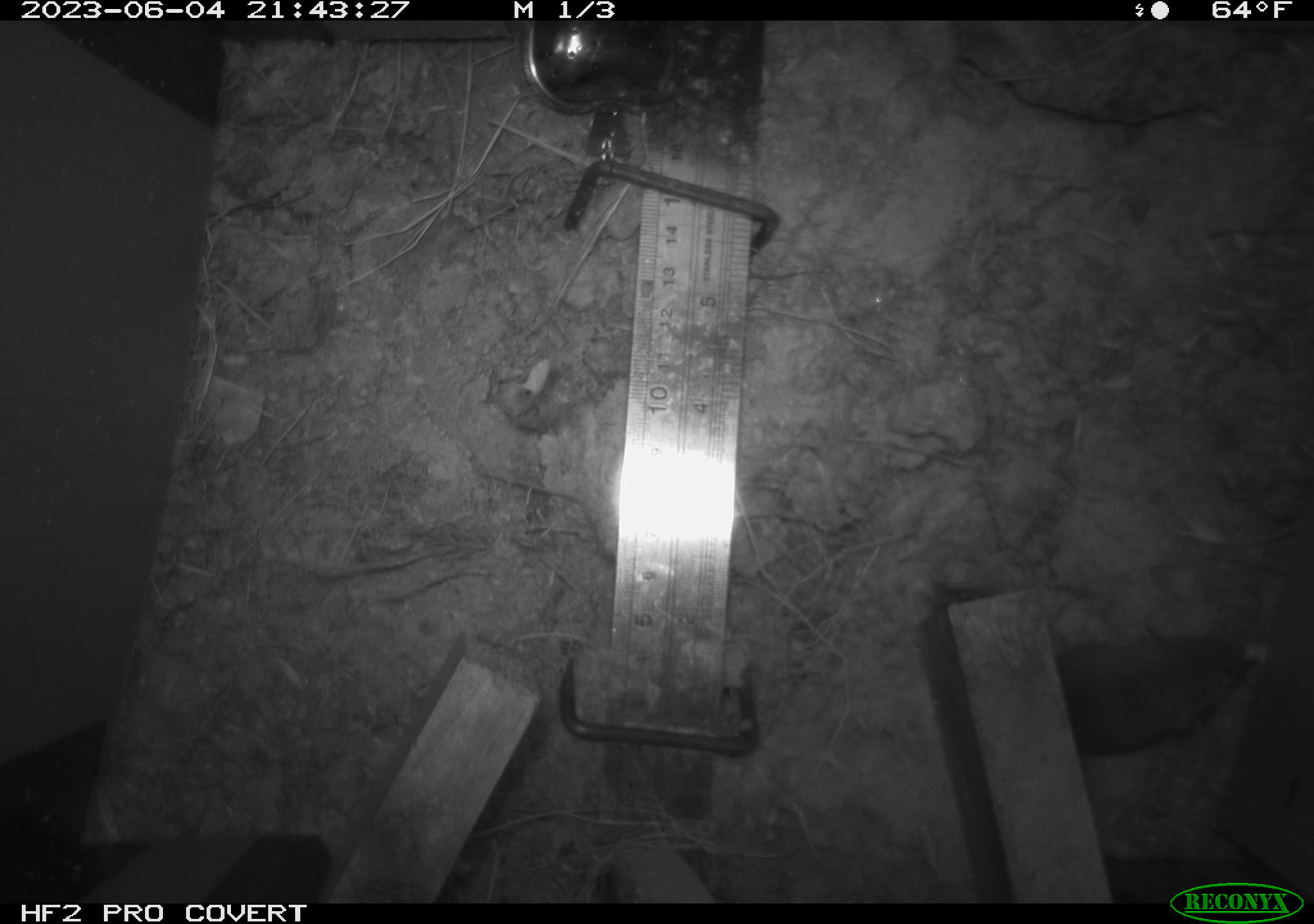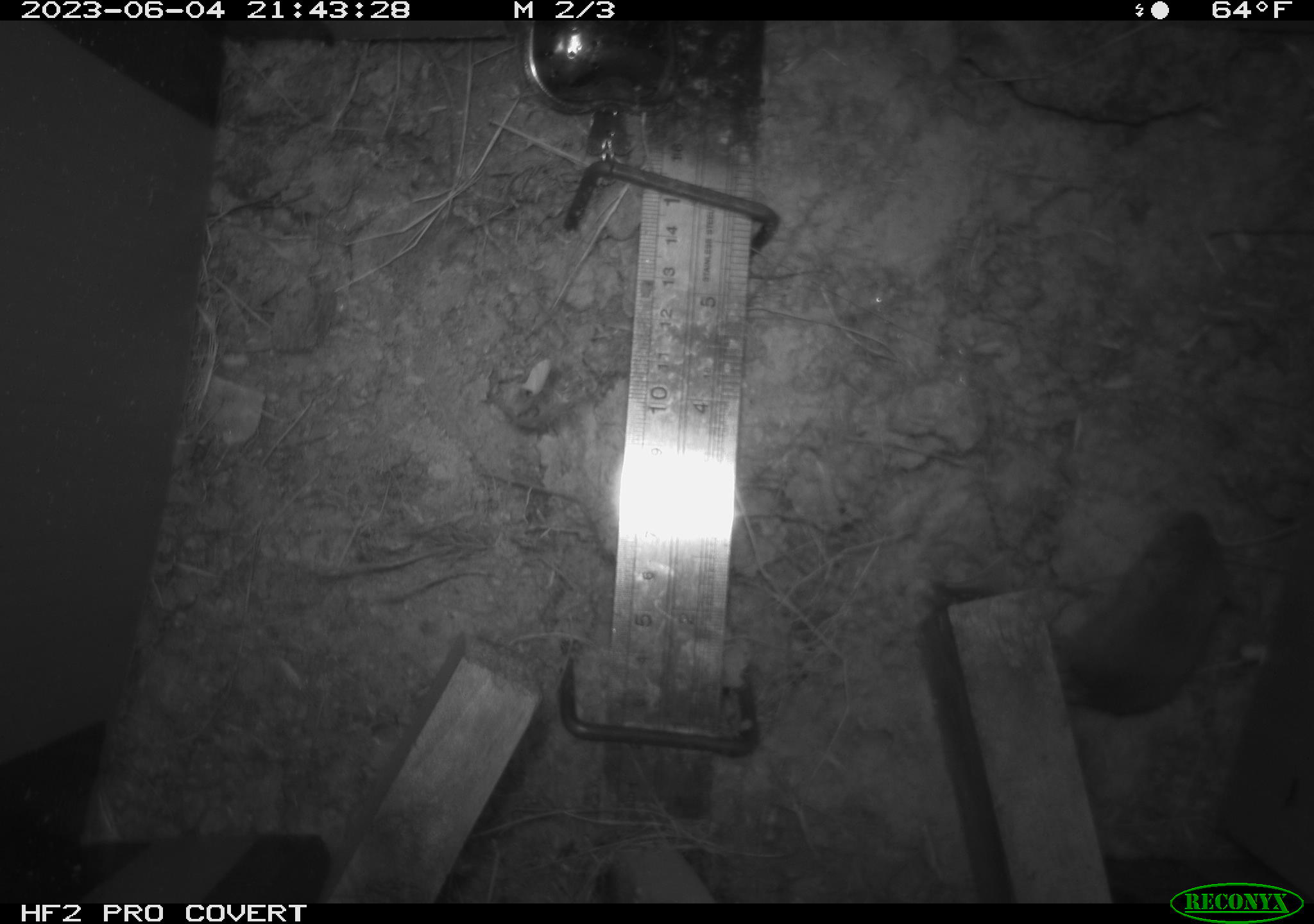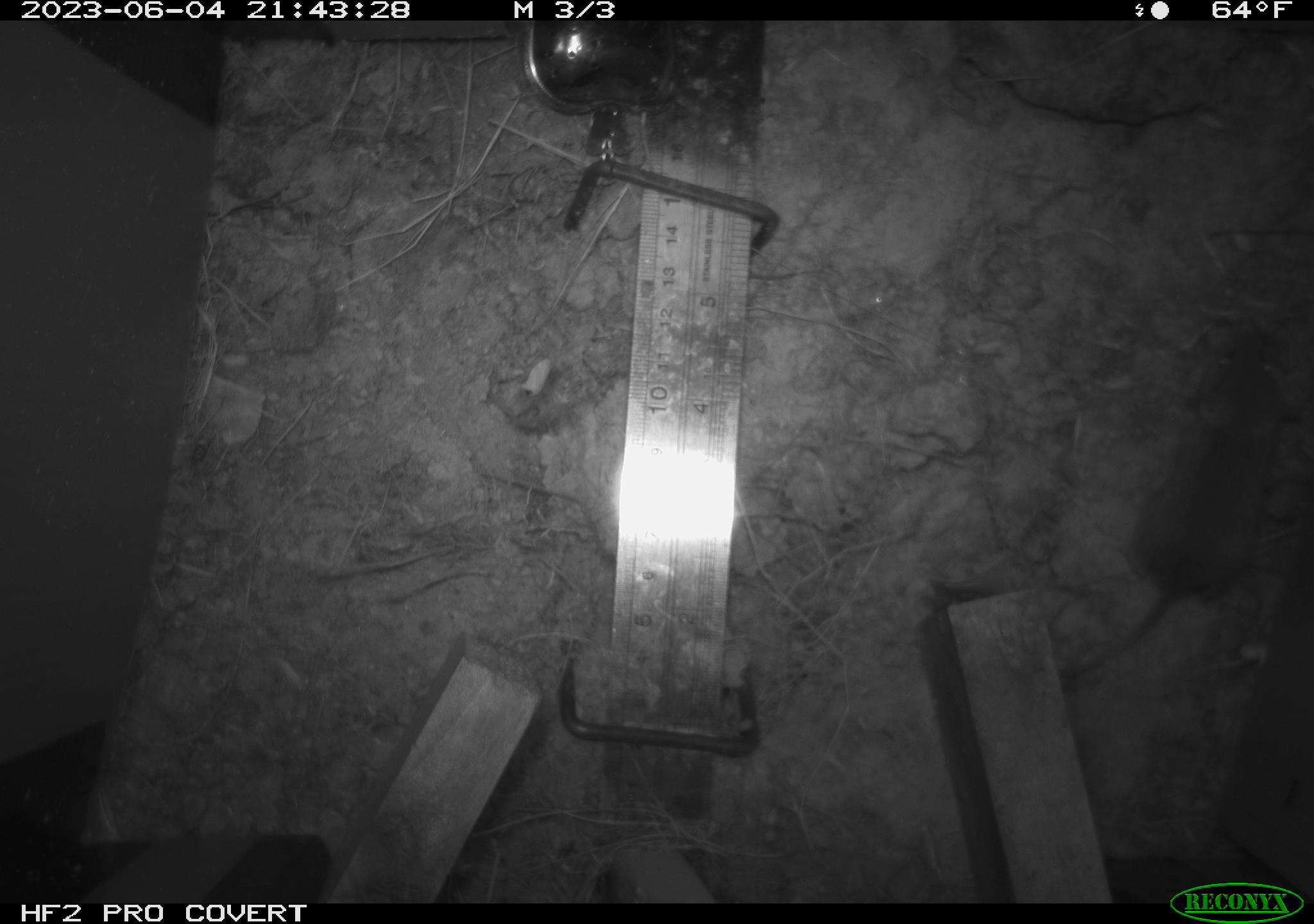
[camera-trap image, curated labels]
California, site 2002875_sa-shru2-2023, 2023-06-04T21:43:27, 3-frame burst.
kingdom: Animalia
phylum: Chordata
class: Mammalia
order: Rodentia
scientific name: Rodentia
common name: mouse species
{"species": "mouse species (Rodentia)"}